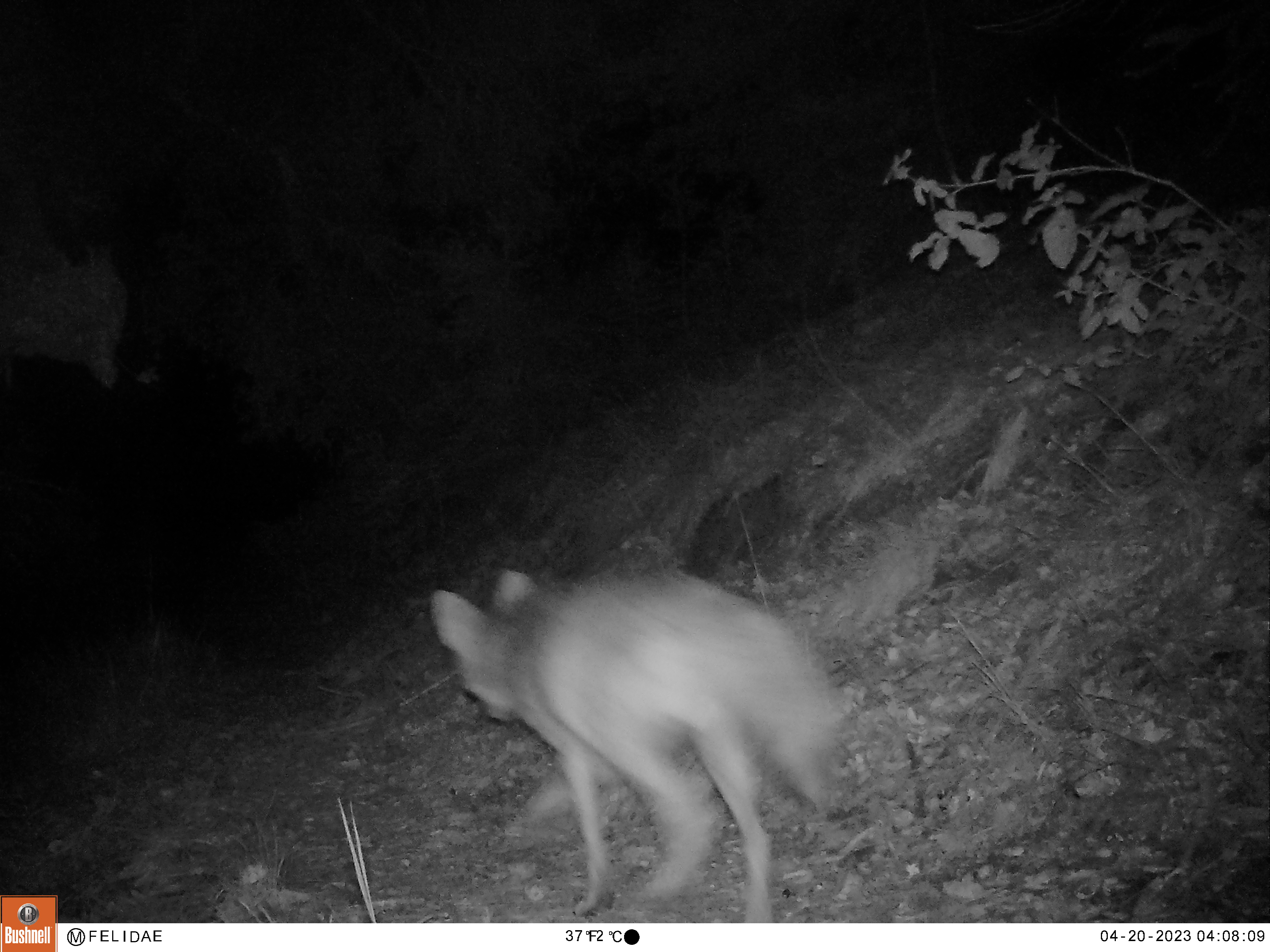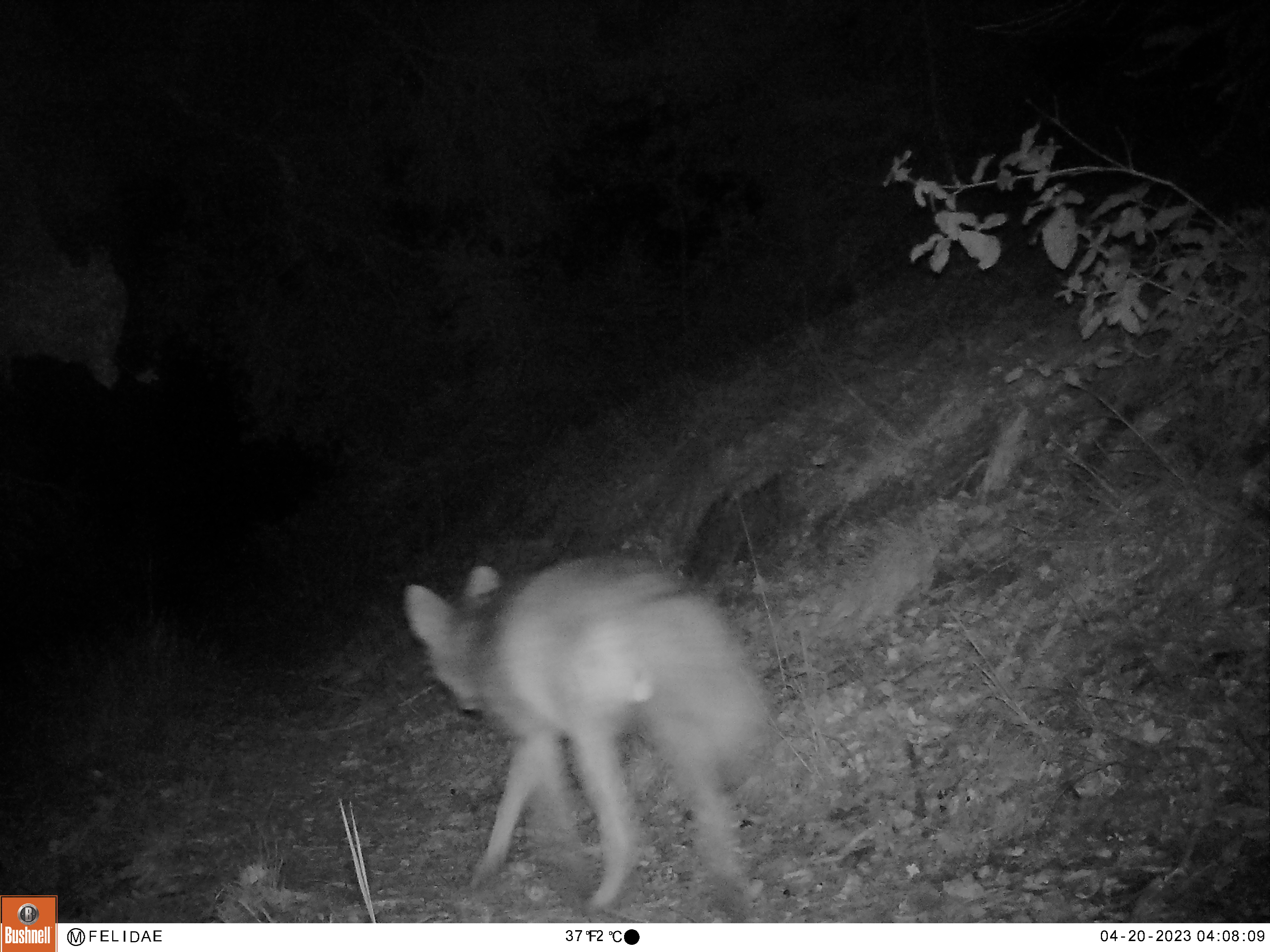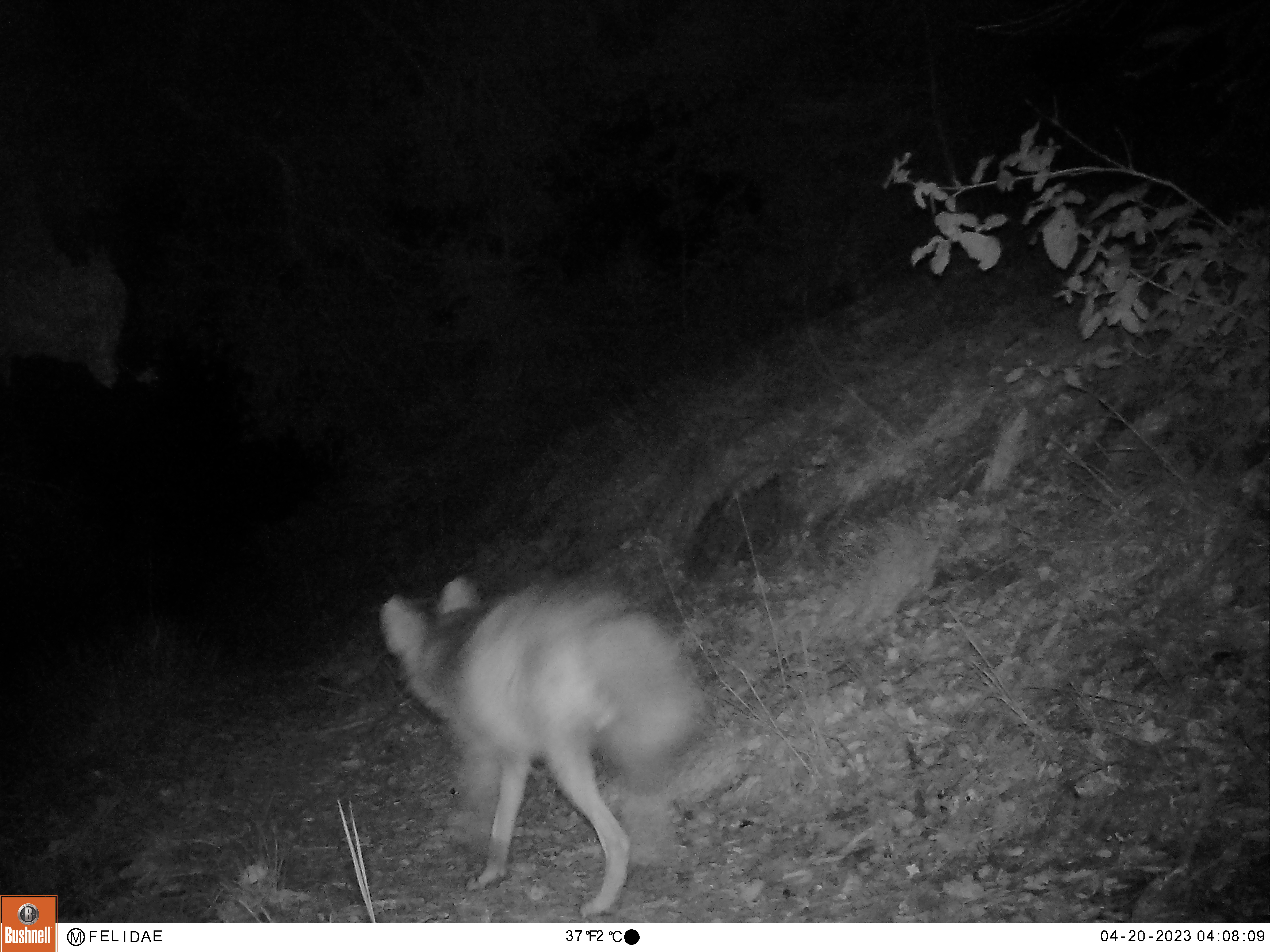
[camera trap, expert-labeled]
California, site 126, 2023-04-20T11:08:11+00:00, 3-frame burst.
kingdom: Animalia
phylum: Chordata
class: Mammalia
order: Carnivora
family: Canidae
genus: Canis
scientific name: Canis latrans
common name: coyote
Coyote (Canis latrans).